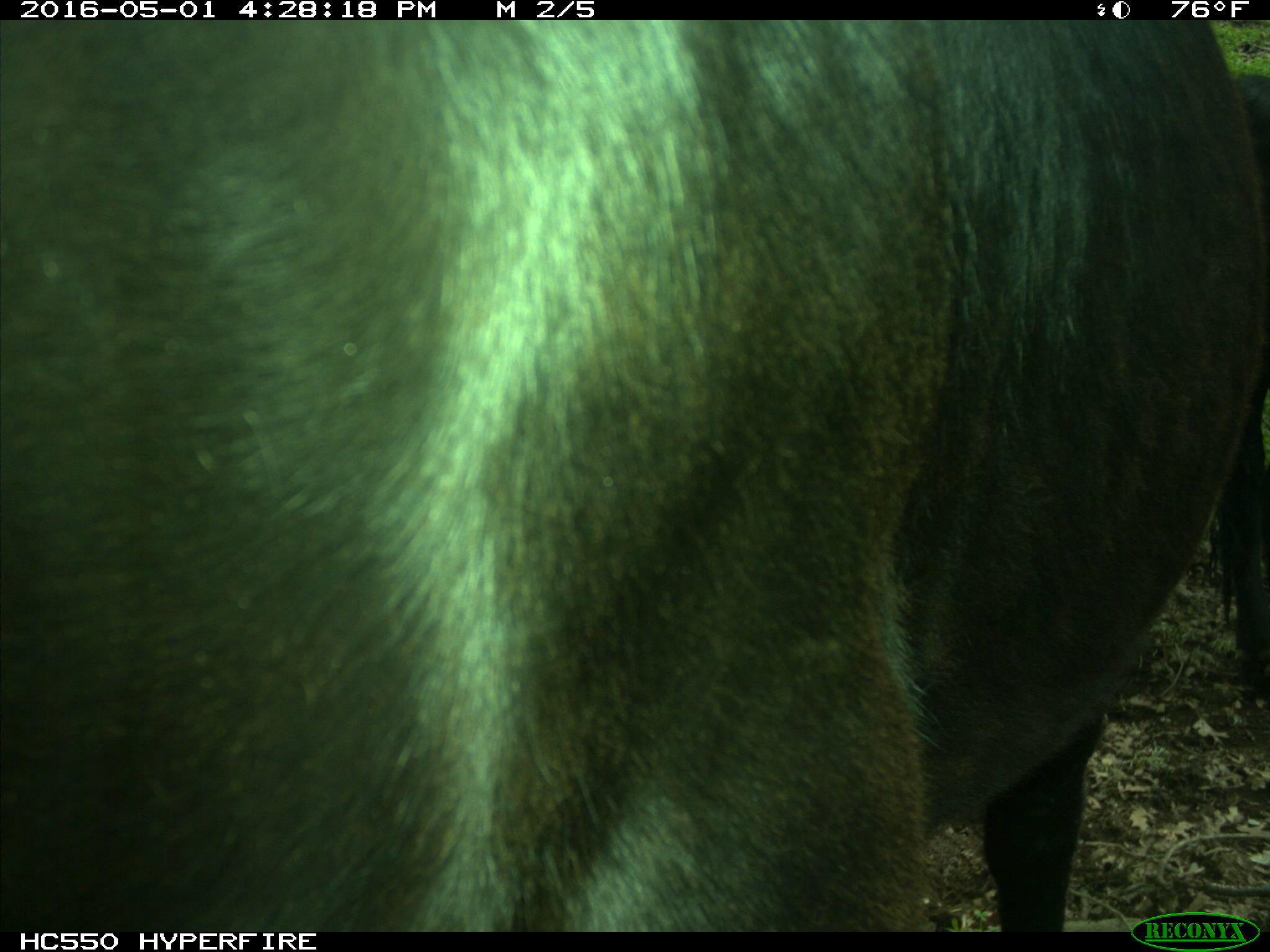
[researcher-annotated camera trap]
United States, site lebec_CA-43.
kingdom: Animalia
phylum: Chordata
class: Mammalia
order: Artiodactyla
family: Bovidae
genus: Bos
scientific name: Bos taurus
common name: domestic cow